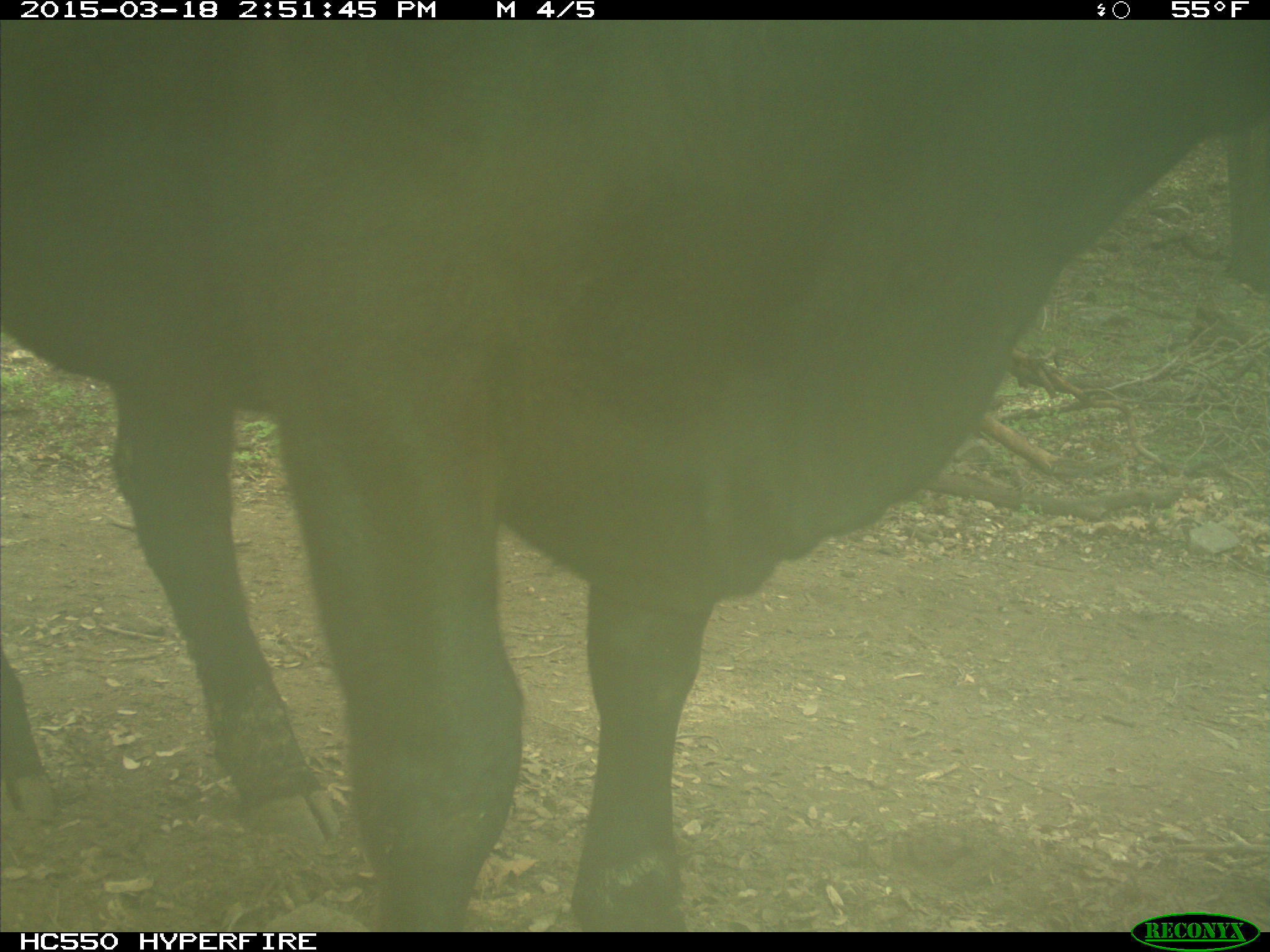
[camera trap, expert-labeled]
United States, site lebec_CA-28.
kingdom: Animalia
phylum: Chordata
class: Mammalia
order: Artiodactyla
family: Bovidae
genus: Bos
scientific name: Bos taurus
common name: domestic cow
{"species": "Bos taurus (domestic cow)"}